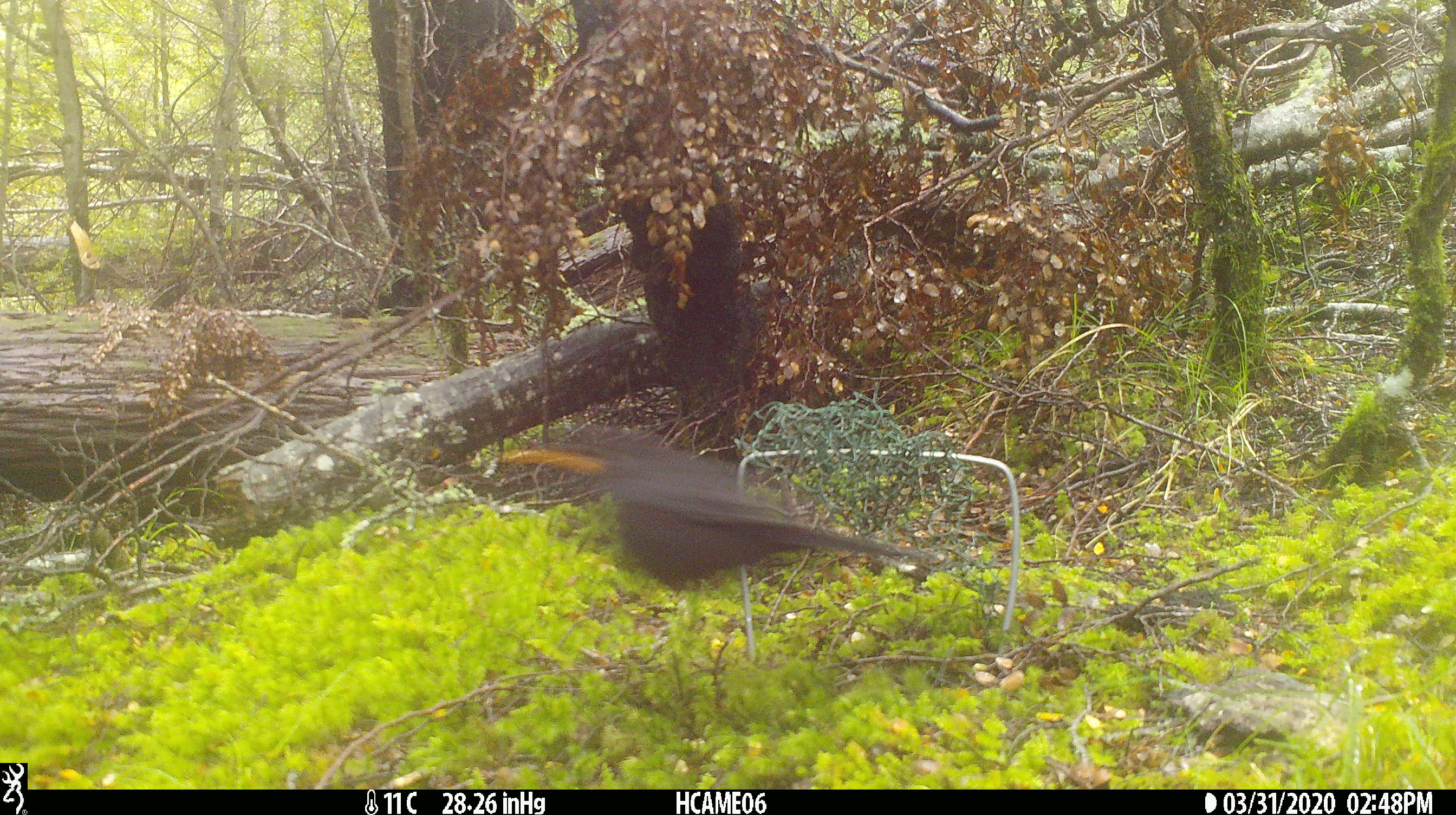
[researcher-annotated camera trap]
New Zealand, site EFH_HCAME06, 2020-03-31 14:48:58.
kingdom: Animalia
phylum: Chordata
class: Aves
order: Passeriformes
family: Turdidae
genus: Turdus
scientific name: Turdus merula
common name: eurasian blackbird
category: blackbird